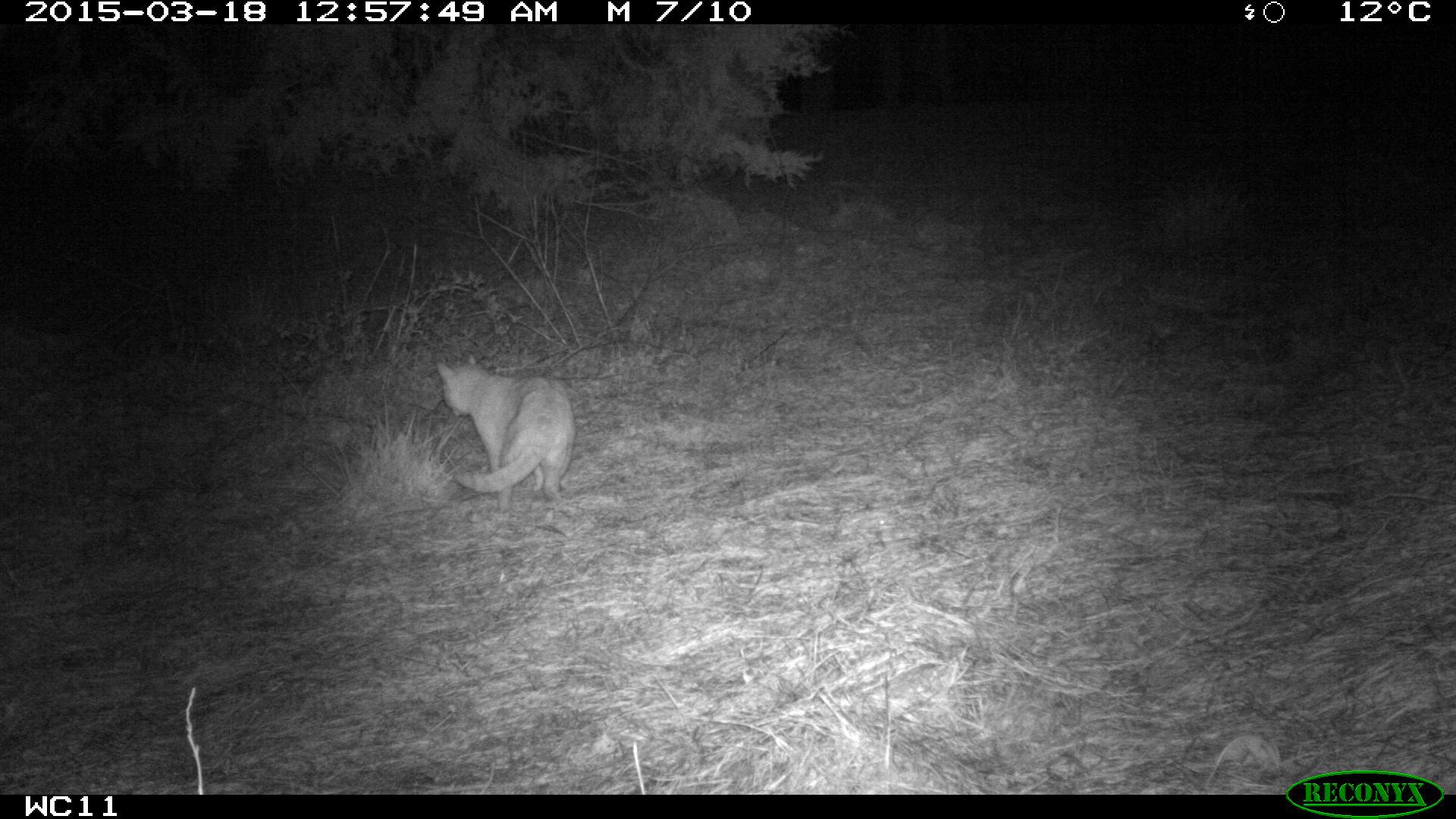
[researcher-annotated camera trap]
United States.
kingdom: Animalia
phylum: Chordata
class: Mammalia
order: Carnivora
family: Felidae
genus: Felis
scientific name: Felis catus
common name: domestic cat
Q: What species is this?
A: Domestic Cat (Felis catus).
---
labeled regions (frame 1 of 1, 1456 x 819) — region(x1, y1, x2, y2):
Domestic Cat: region(442, 362, 573, 499)